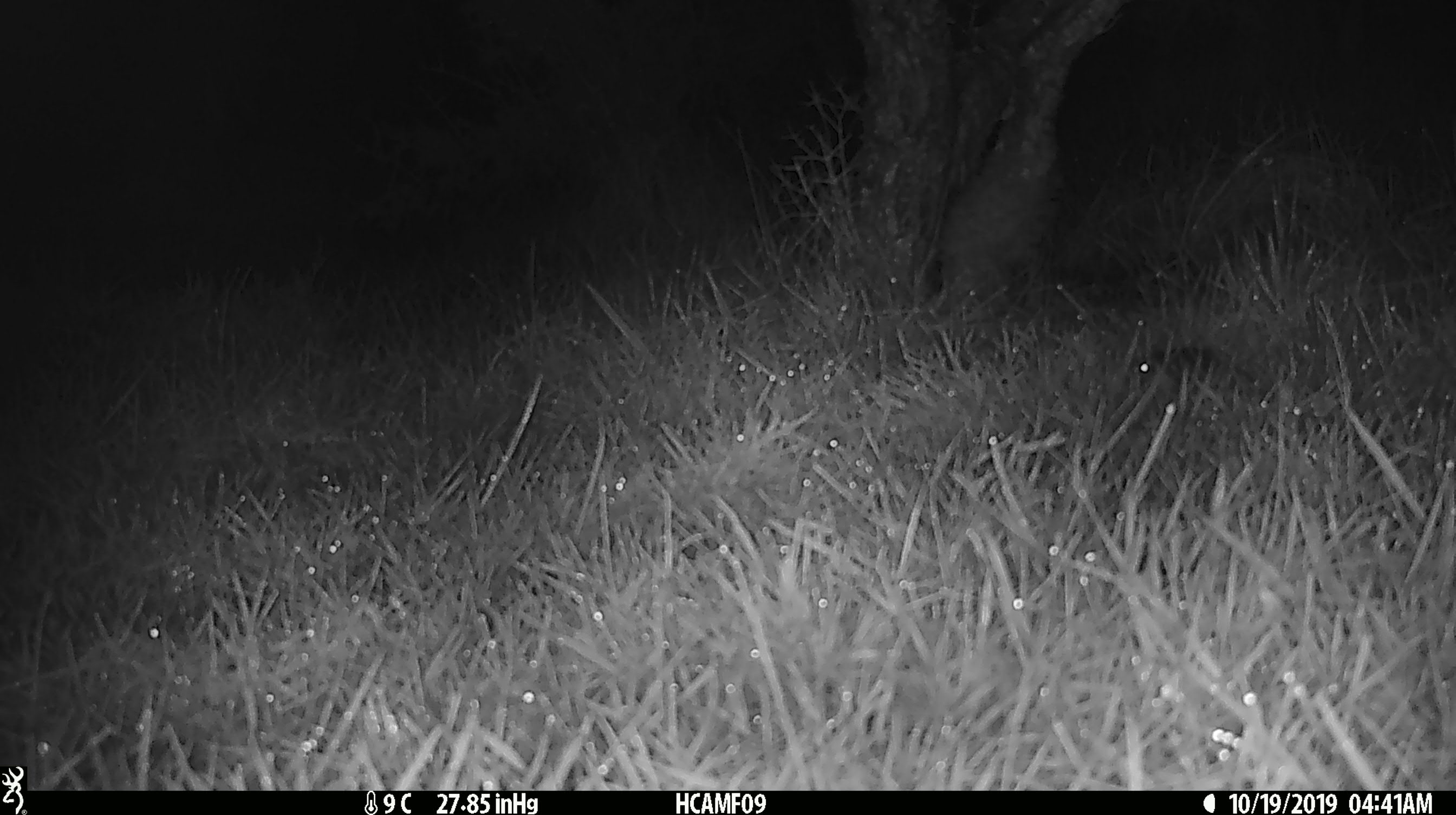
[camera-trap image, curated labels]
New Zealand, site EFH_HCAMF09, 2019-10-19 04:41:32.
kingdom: Animalia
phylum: Chordata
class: Mammalia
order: Rodentia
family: Muridae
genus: Mus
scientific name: Mus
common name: mouse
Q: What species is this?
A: Mouse (Mus).